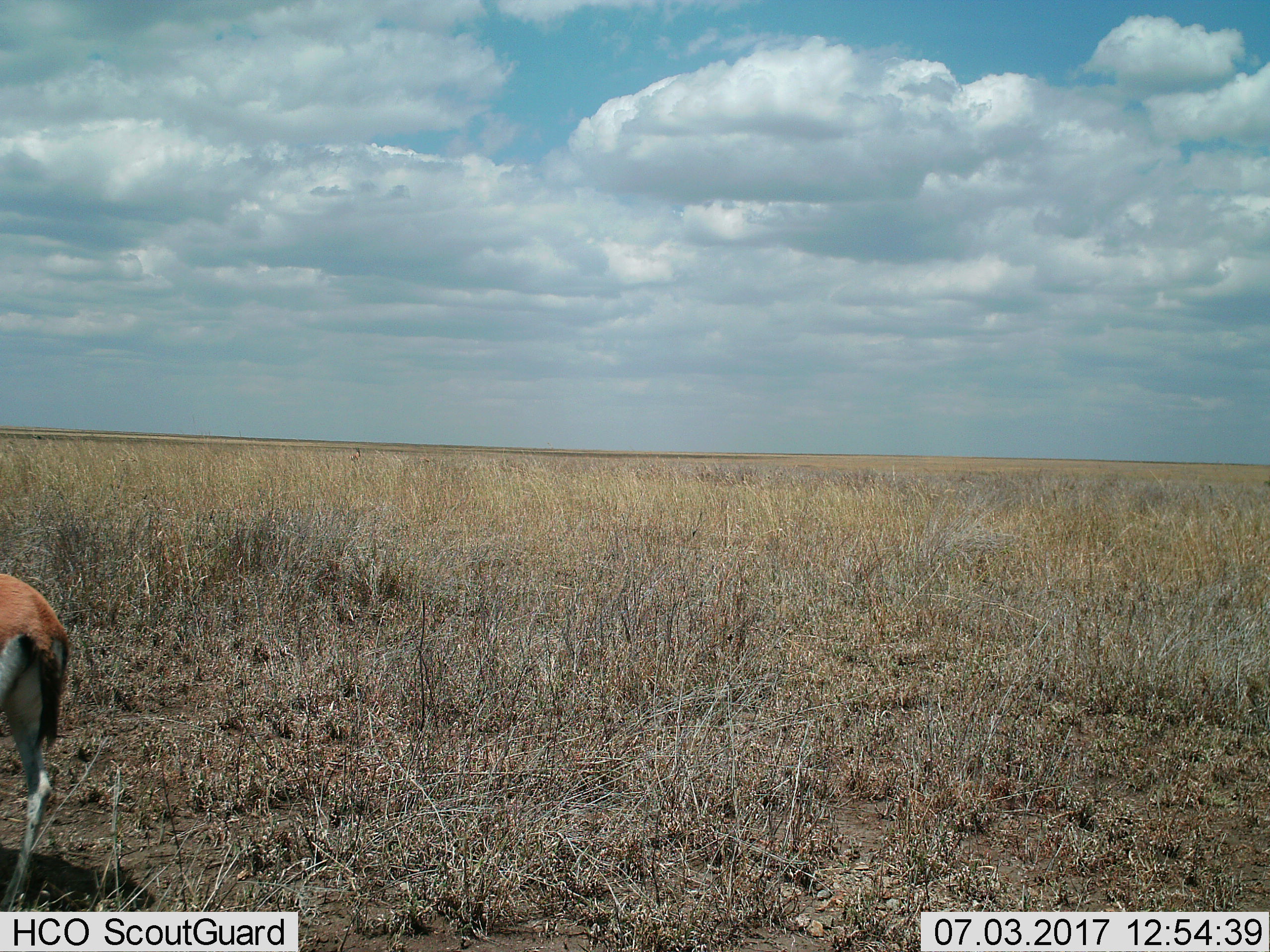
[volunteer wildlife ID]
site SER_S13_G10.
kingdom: Animalia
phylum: Chordata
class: Mammalia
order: Artiodactyla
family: Bovidae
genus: Eudorcas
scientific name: Eudorcas thomsonii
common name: thomson's gazelle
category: gazellethomsons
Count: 1.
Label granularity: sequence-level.